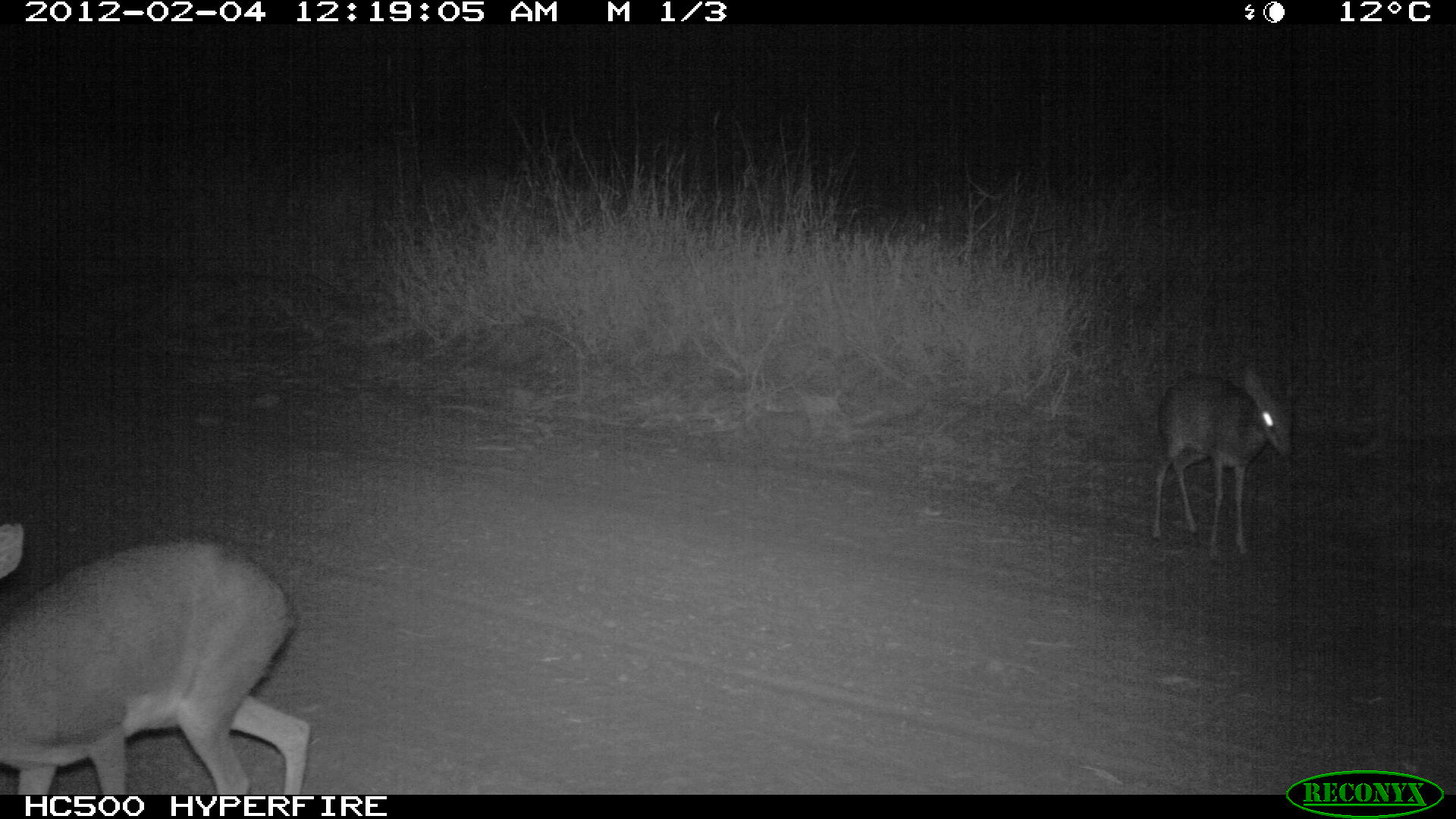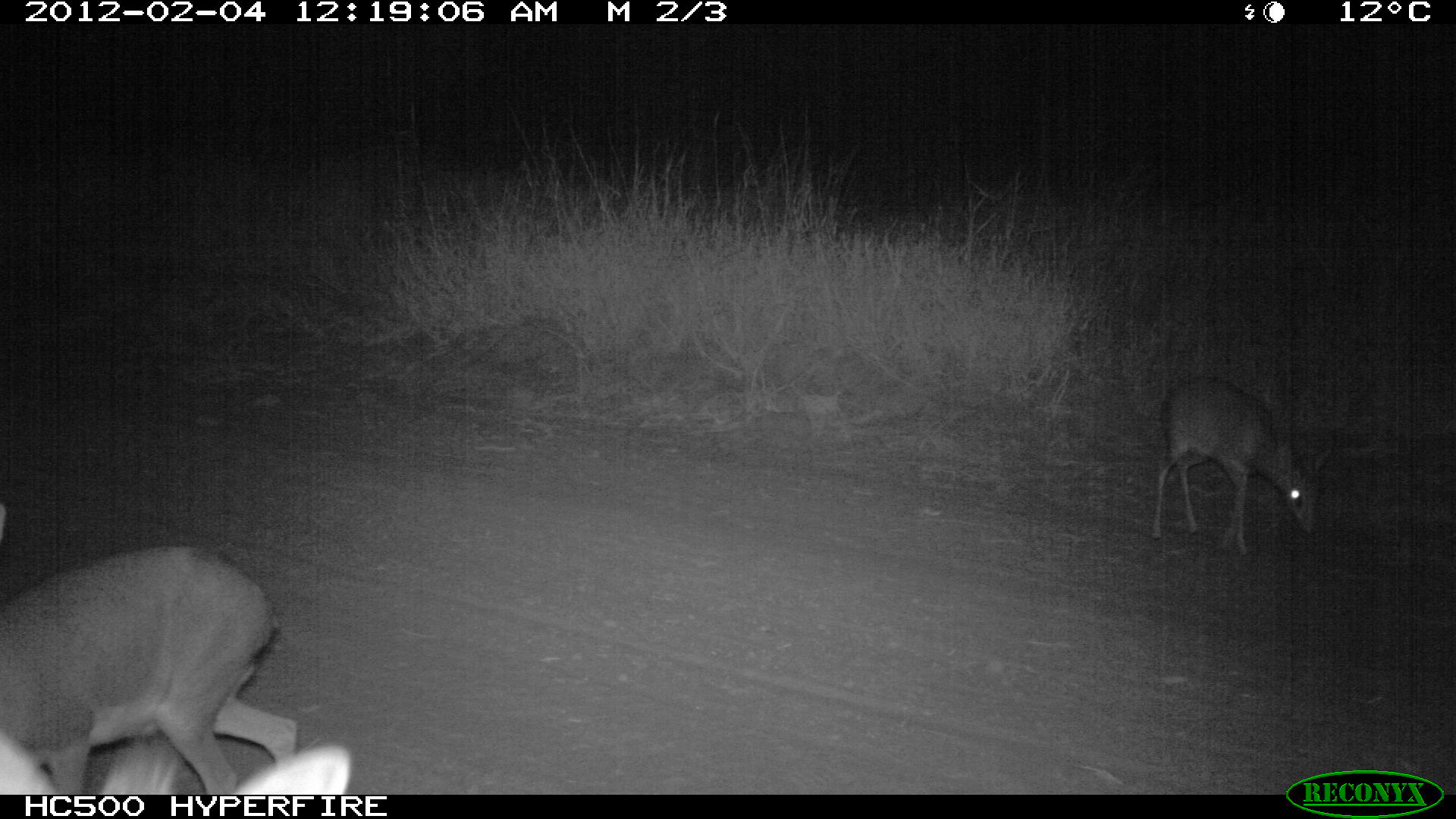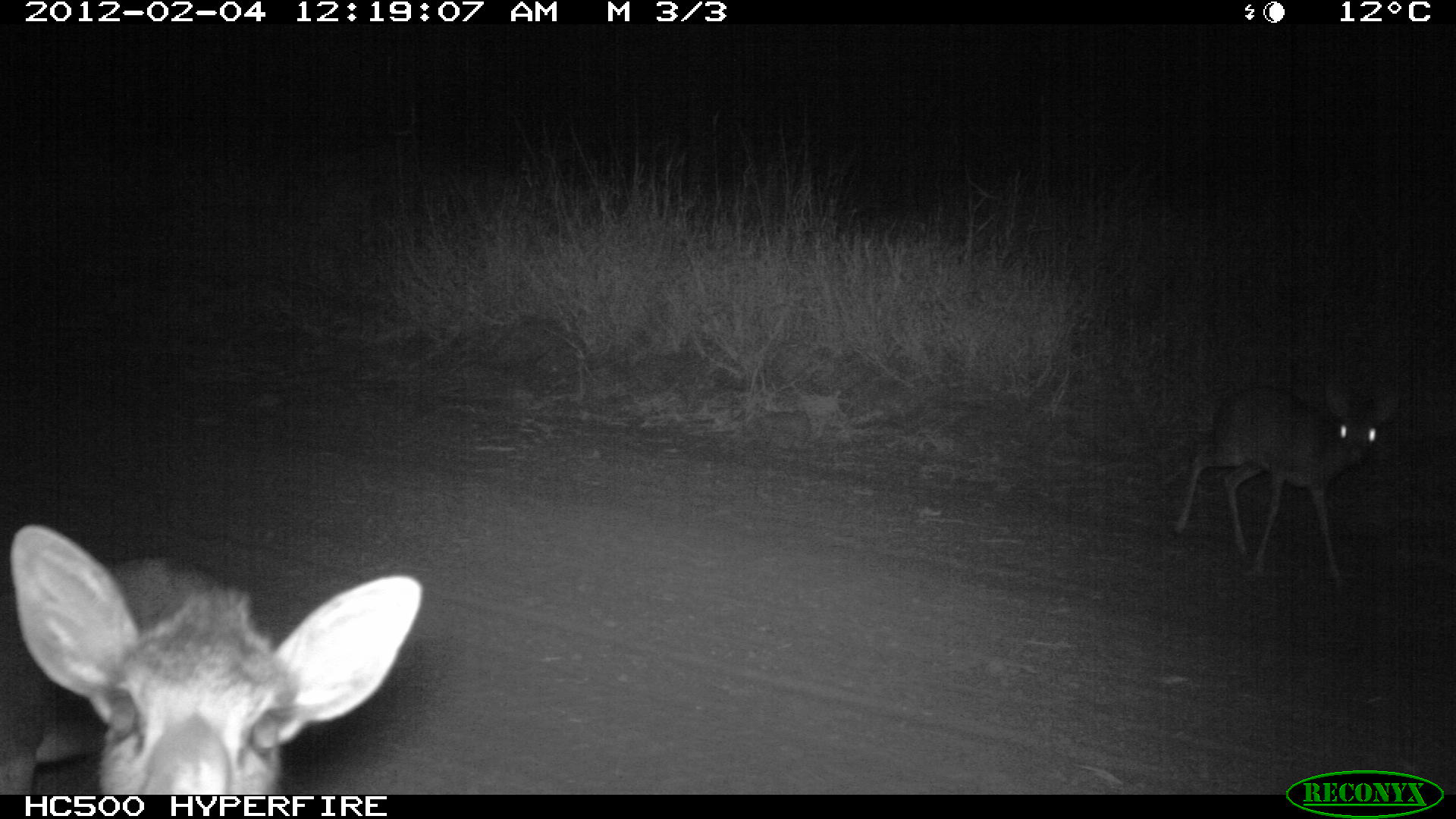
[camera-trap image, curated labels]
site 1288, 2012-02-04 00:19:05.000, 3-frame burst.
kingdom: Animalia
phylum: Chordata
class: Mammalia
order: Artiodactyla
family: Bovidae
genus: Madoqua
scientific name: Madoqua guentheri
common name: günther's dik-dik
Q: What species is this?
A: Madoqua guentheri (günther's dik-dik).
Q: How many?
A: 2.